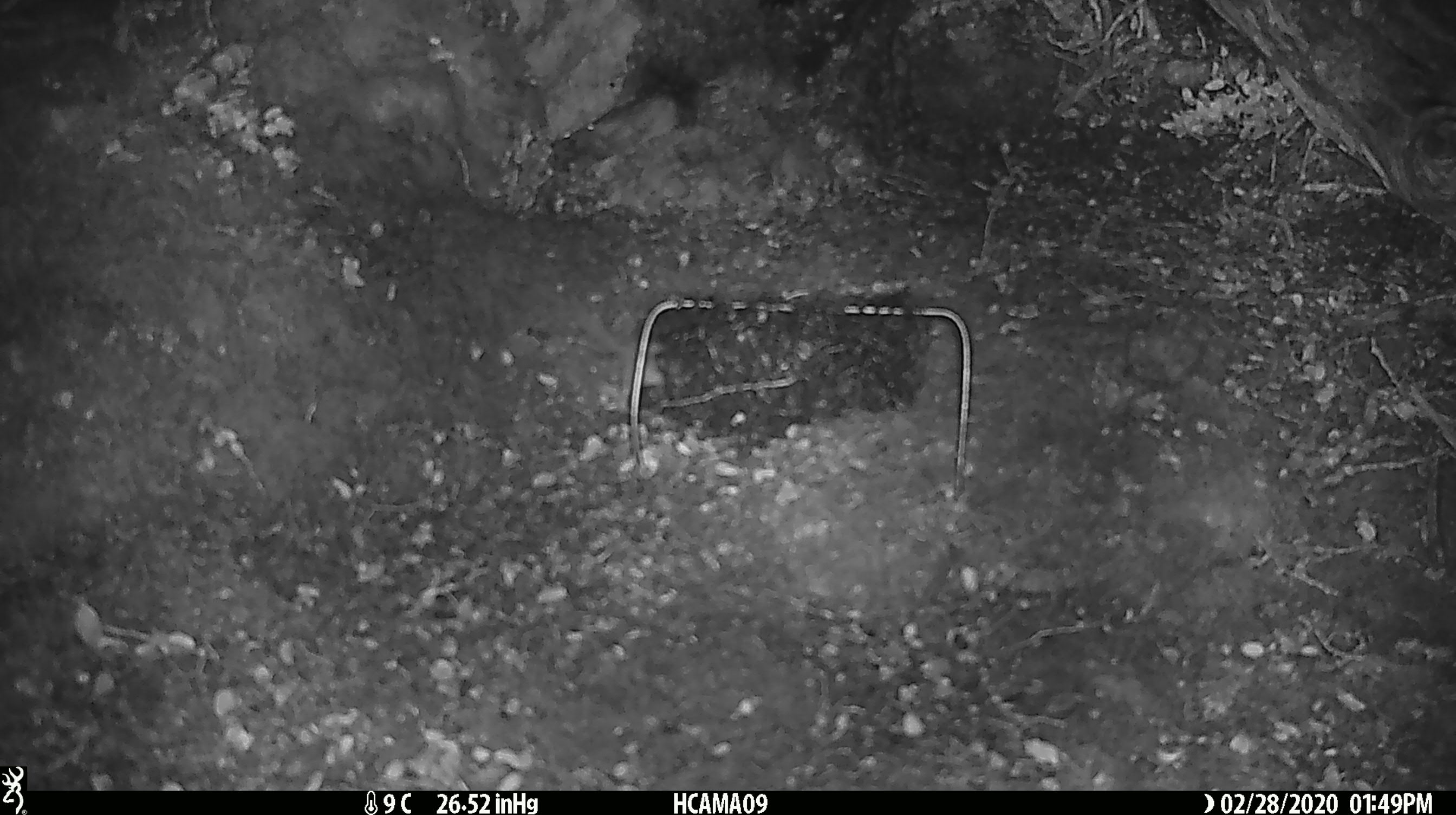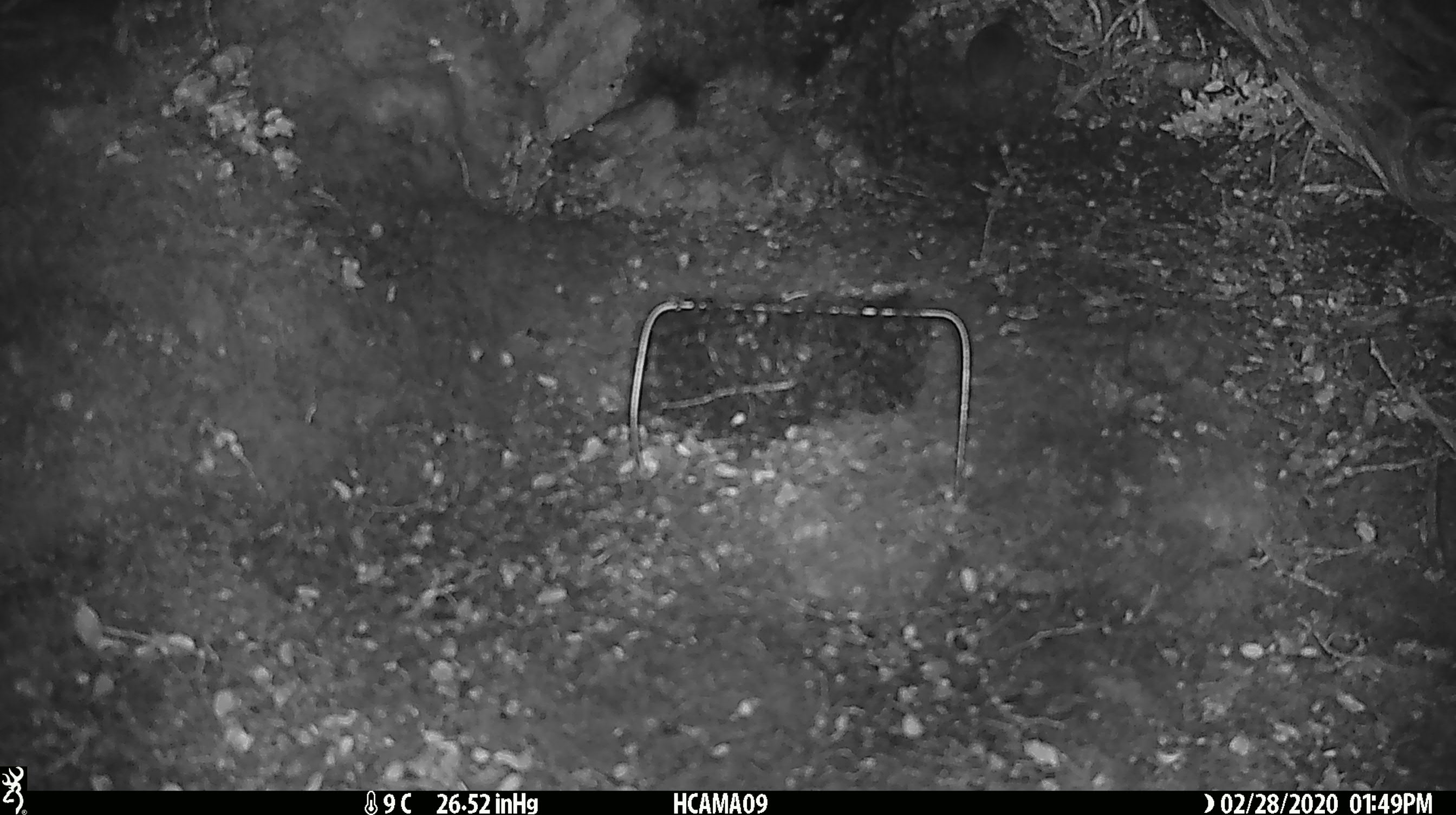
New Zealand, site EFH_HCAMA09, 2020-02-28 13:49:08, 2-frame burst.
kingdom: Animalia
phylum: Chordata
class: Mammalia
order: Rodentia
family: Muridae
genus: Mus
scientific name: Mus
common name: mouse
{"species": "mouse (Mus)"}